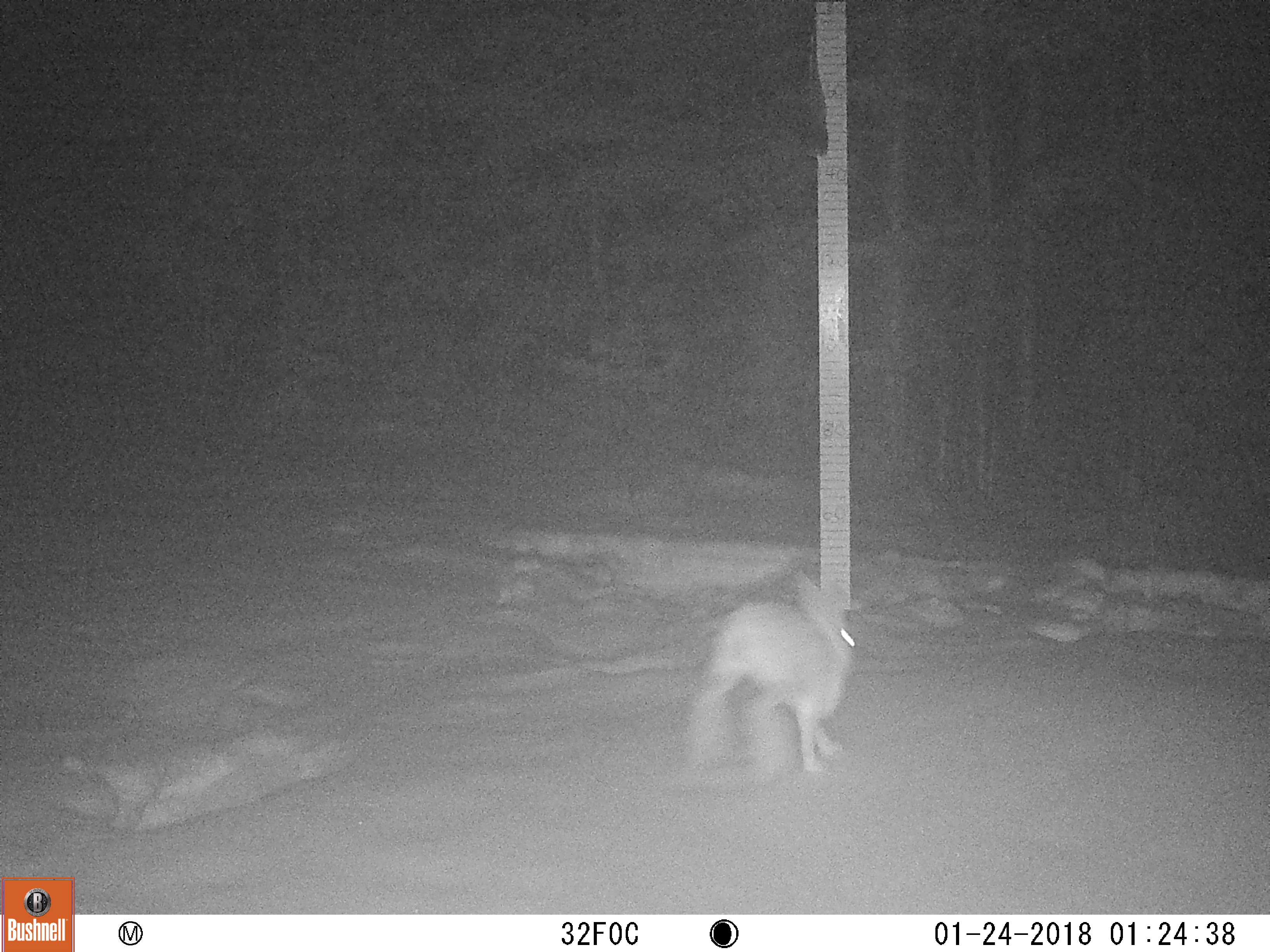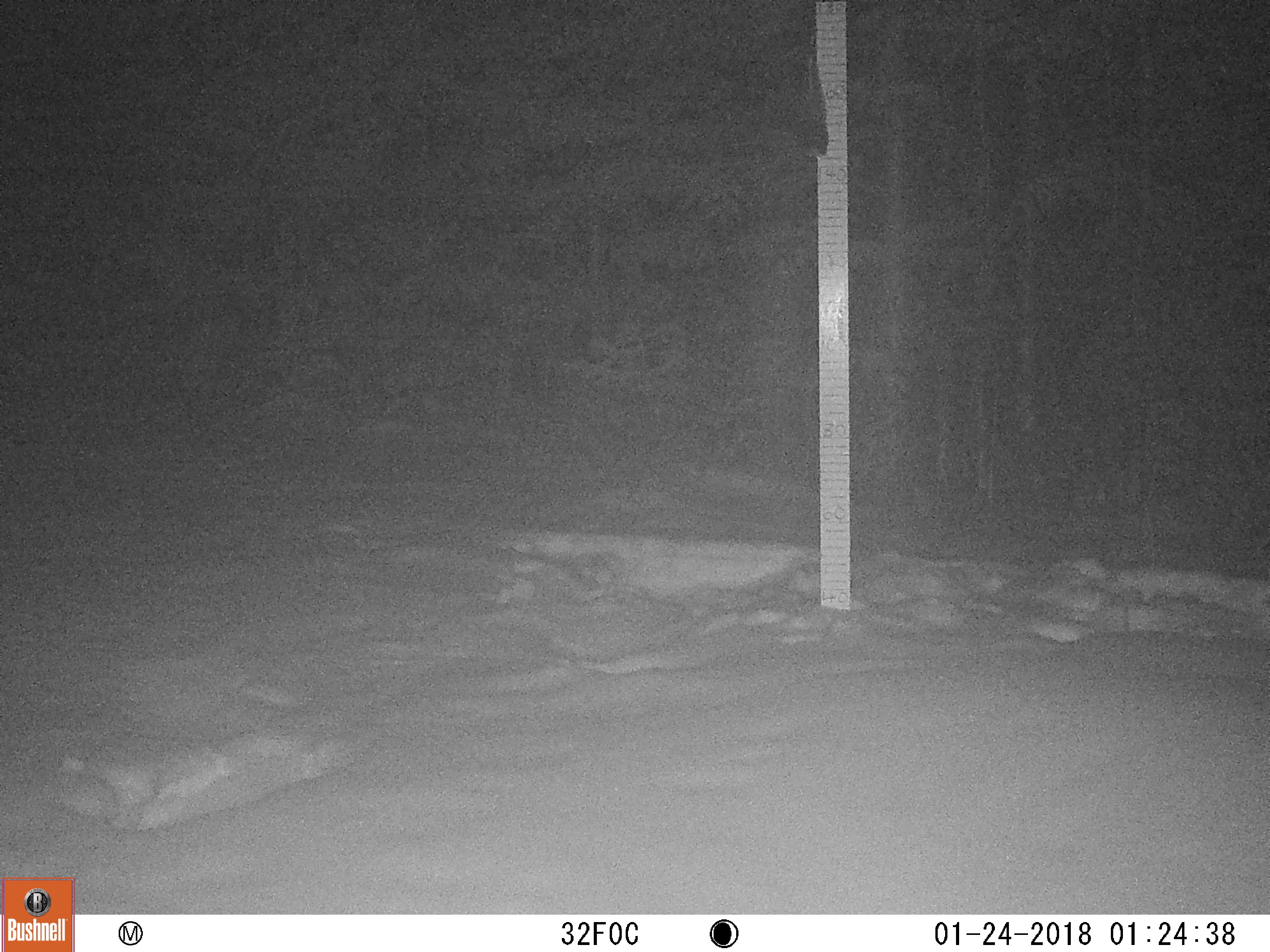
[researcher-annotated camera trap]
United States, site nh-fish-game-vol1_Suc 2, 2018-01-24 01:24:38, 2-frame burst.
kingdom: Animalia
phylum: Chordata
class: Mammalia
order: Lagomorpha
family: Leporidae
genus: Lepus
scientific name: Lepus americanus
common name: snowshoe hare